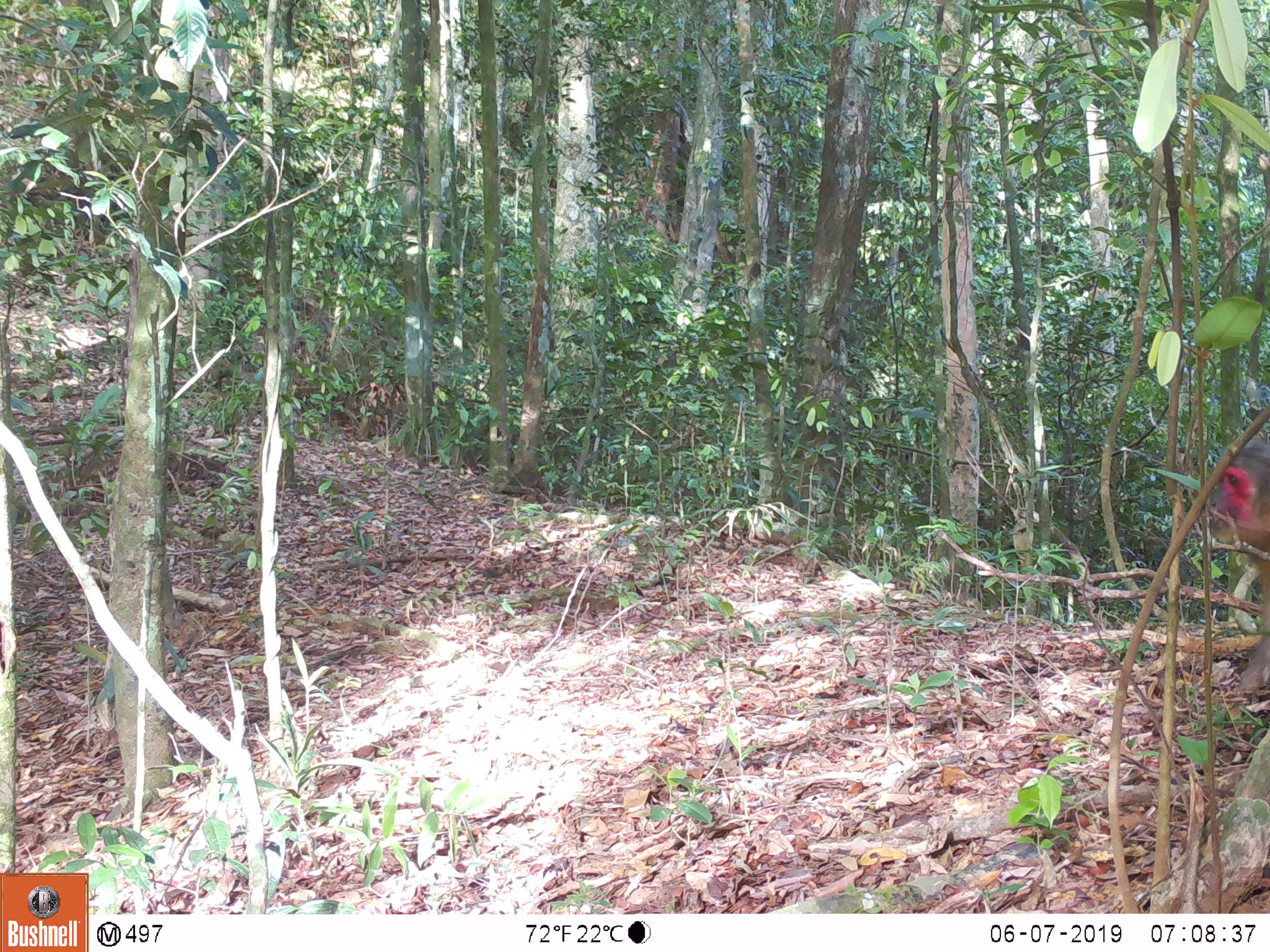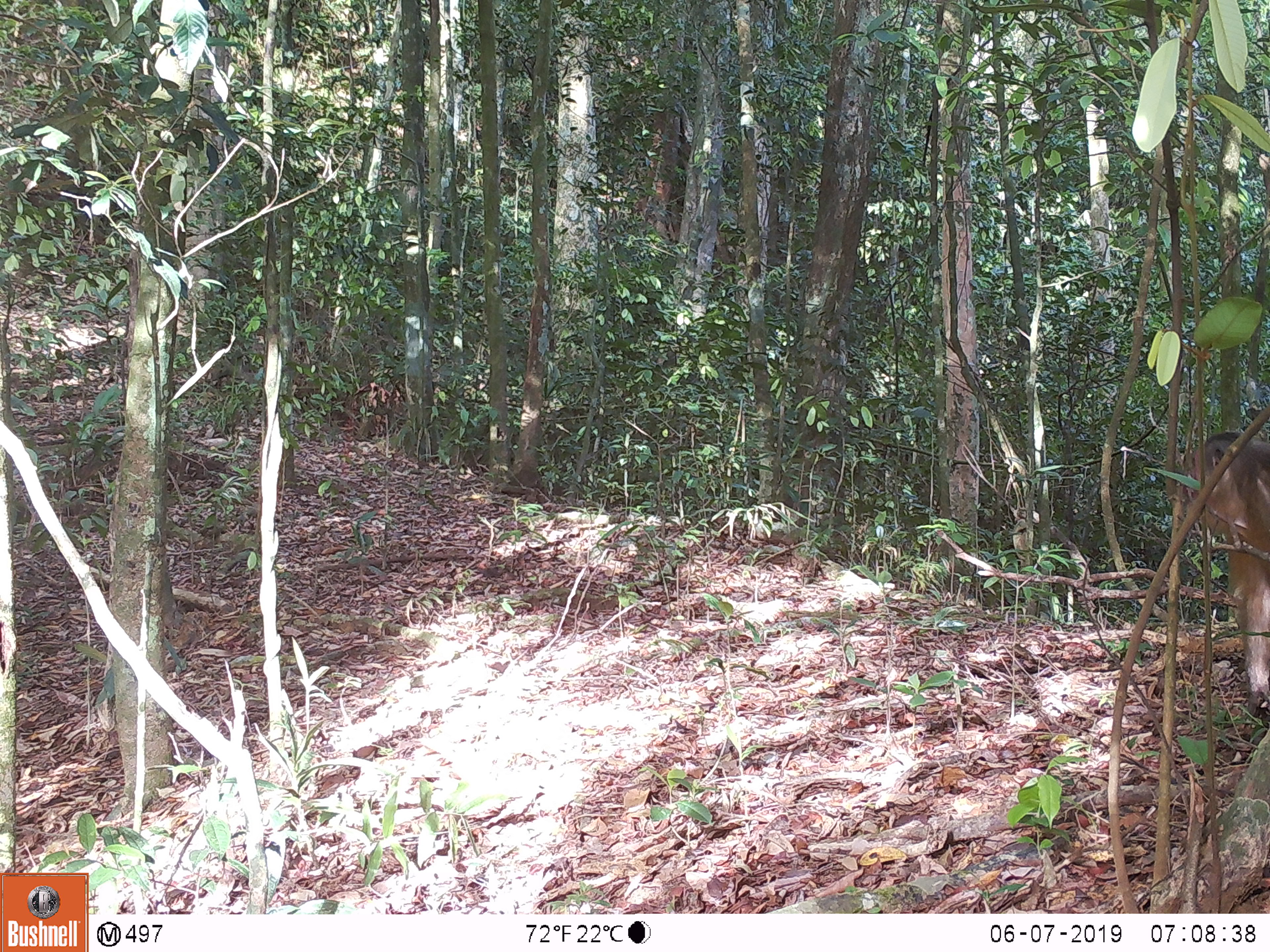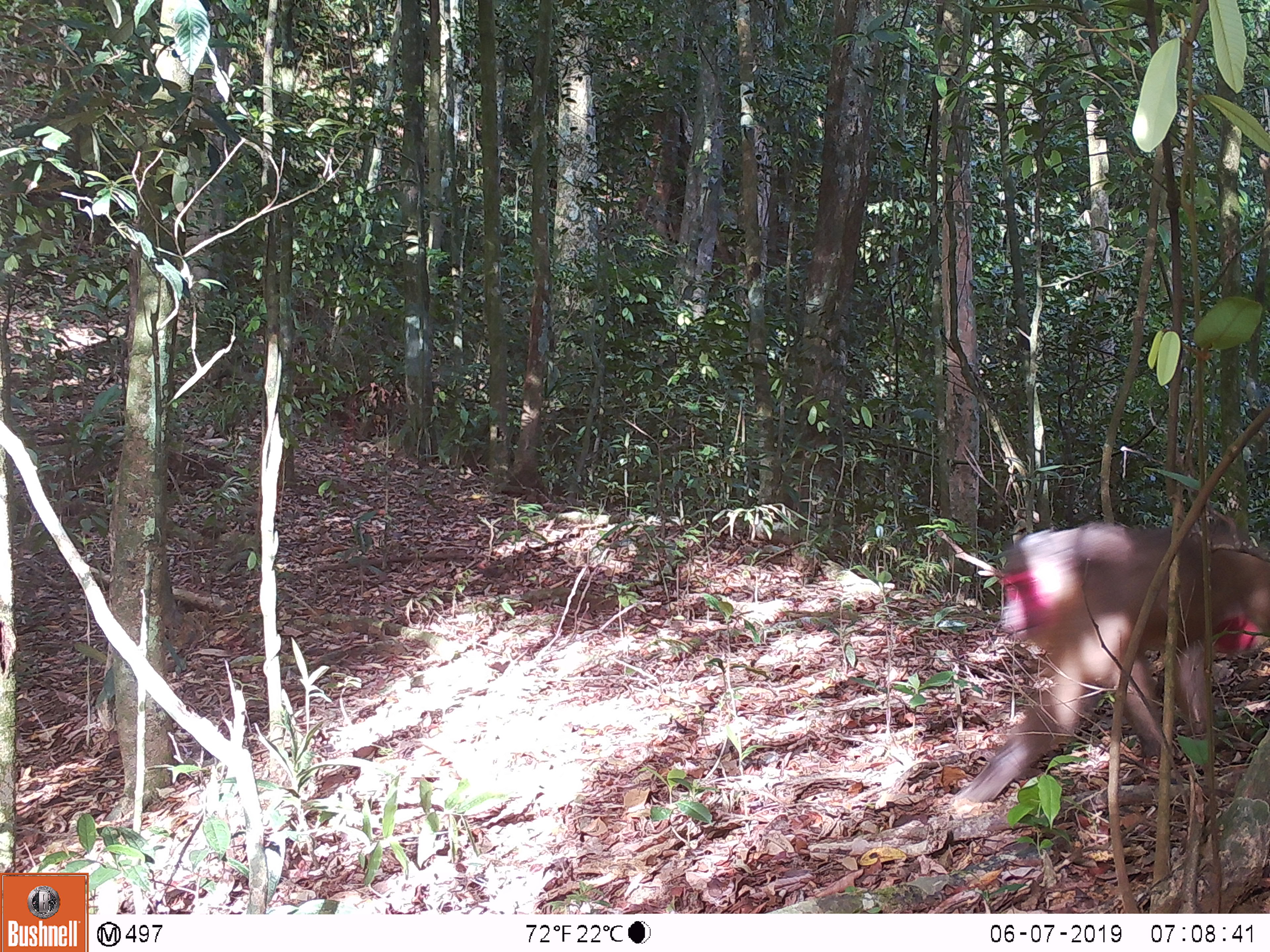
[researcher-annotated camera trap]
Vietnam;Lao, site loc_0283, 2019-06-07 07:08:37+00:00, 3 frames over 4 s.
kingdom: Animalia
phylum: Chordata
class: Mammalia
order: Primates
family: Cercopithecidae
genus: Macaca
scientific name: Macaca arctoides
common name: stump-tailed macaque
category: stump tailed macaque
Stump tailed macaque (stump-tailed macaque) (Macaca arctoides). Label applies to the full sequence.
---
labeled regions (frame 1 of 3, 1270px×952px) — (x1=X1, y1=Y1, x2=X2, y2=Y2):
stump tailed macaque: (x1=1207, y1=438, x2=1270, y2=697)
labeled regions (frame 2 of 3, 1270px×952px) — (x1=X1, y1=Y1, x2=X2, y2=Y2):
stump tailed macaque: (x1=1187, y1=430, x2=1270, y2=716)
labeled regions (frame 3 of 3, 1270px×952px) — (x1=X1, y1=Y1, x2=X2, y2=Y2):
stump tailed macaque: (x1=950, y1=518, x2=1270, y2=803)